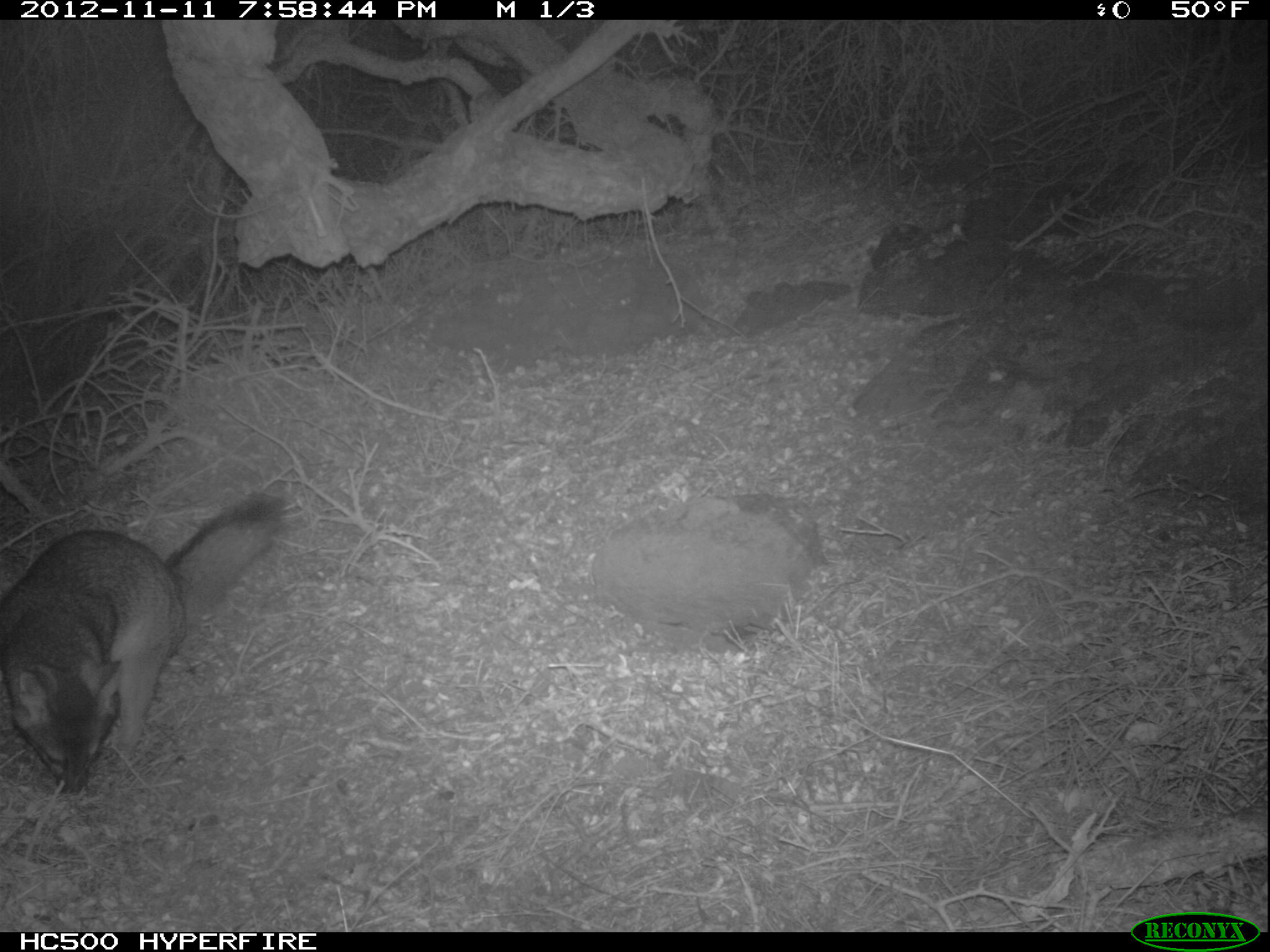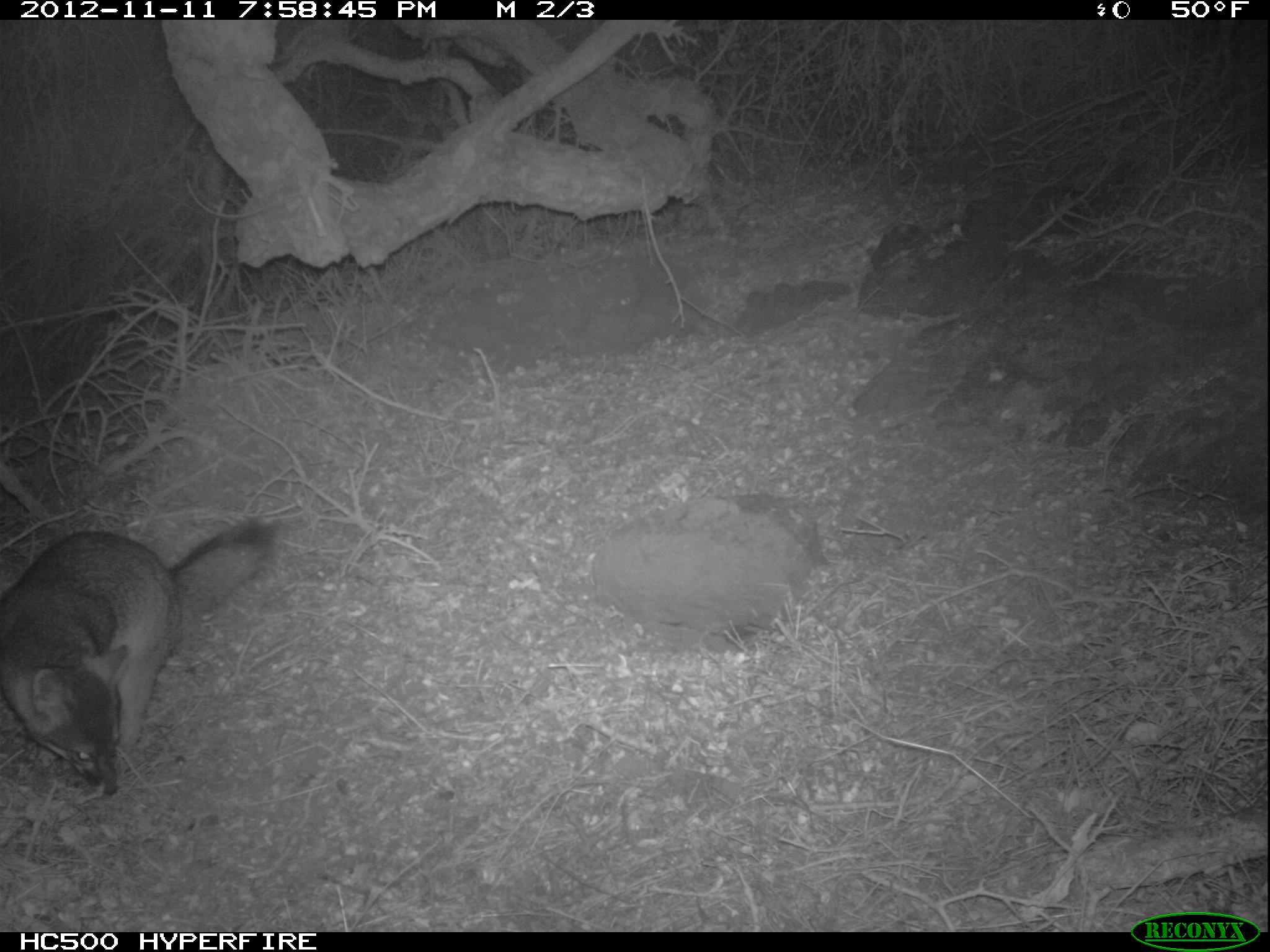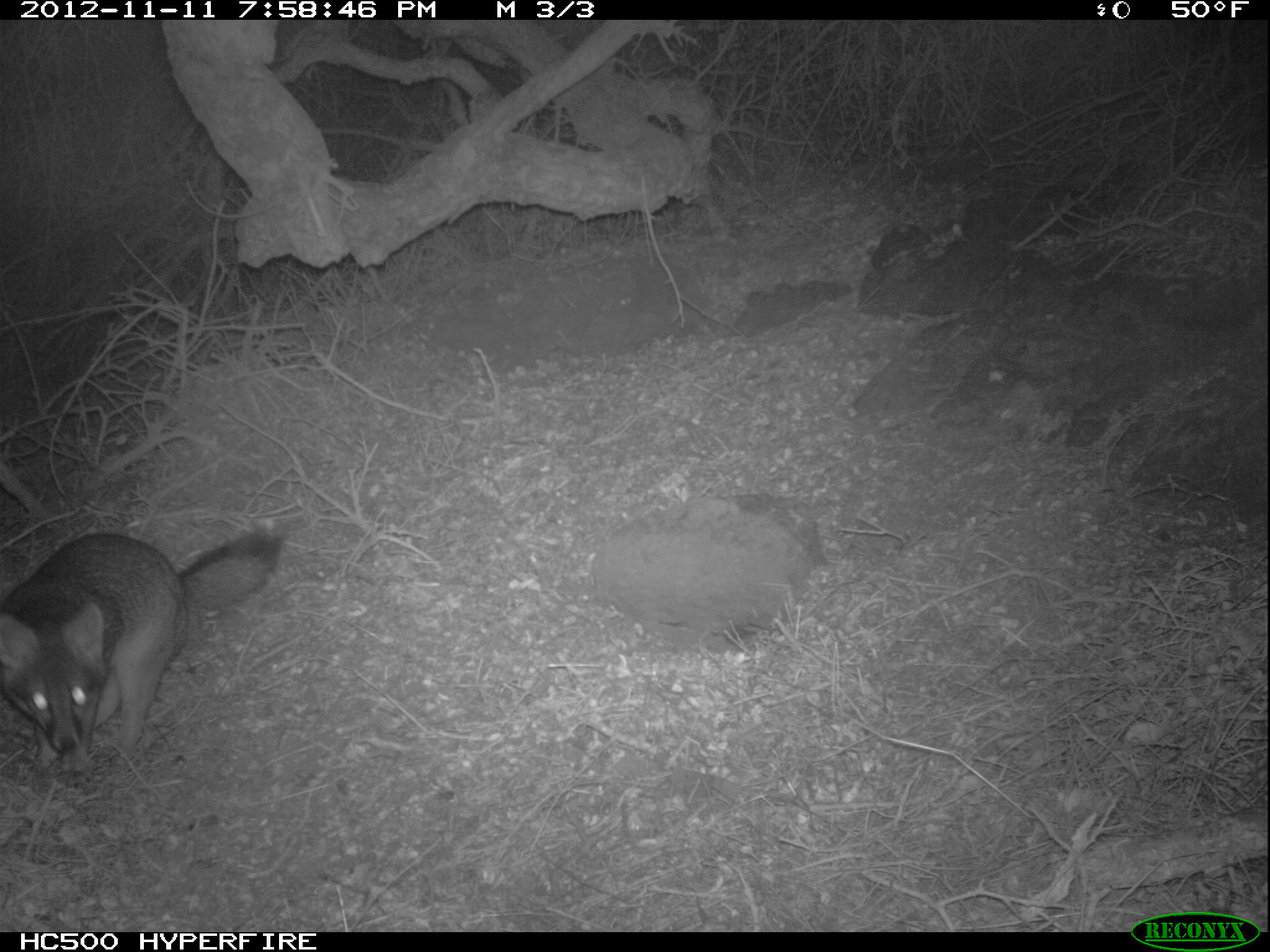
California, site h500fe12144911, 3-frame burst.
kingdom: Animalia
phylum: Chordata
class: Mammalia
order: Carnivora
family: Canidae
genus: Urocyon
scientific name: Urocyon littoralis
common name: island fox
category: fox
Fox (island fox) (Urocyon littoralis).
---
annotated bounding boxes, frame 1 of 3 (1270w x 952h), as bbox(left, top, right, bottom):
fox: bbox(0, 496, 279, 793)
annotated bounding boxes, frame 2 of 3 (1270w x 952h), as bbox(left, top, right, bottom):
fox: bbox(0, 522, 277, 795)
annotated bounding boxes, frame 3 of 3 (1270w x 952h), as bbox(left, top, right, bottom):
fox: bbox(0, 521, 289, 772)